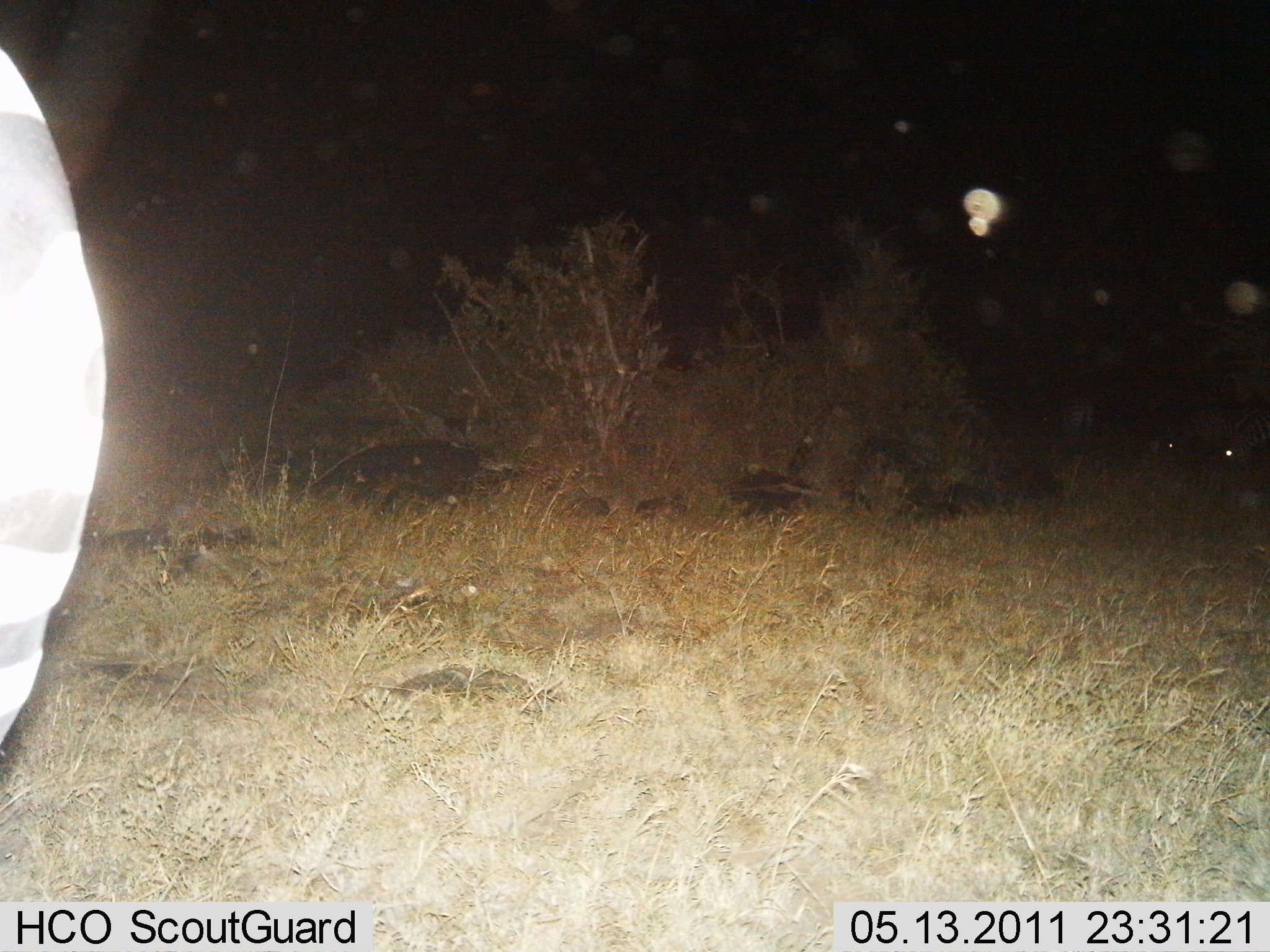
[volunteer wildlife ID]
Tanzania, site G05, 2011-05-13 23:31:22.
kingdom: Animalia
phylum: Chordata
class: Mammalia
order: Perissodactyla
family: Equidae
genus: Equus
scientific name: Equus quagga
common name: plains zebra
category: zebra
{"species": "zebra (plains zebra) (Equus quagga)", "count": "1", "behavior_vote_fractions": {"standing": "91%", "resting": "9%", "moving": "9%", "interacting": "0%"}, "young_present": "0%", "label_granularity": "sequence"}